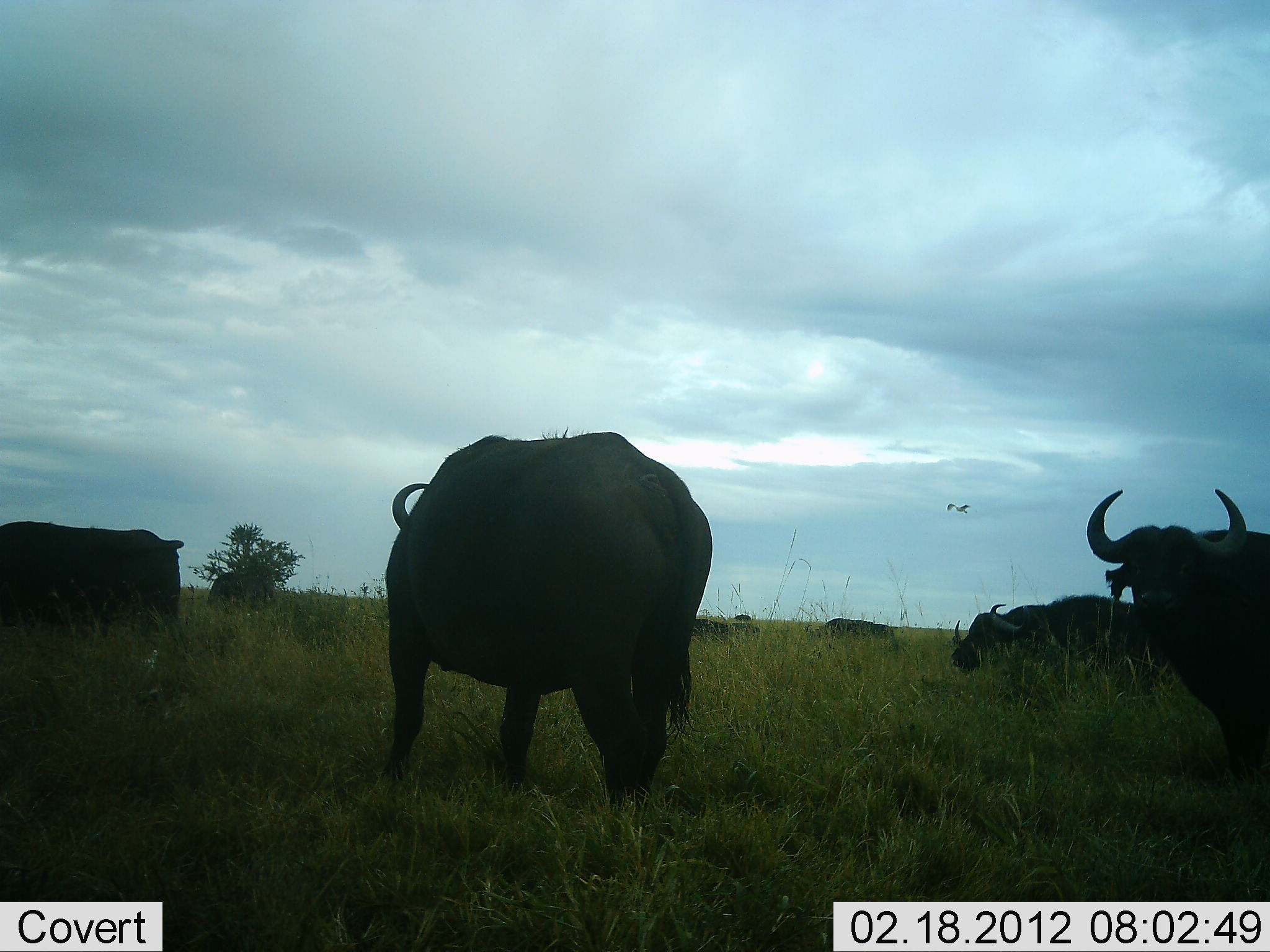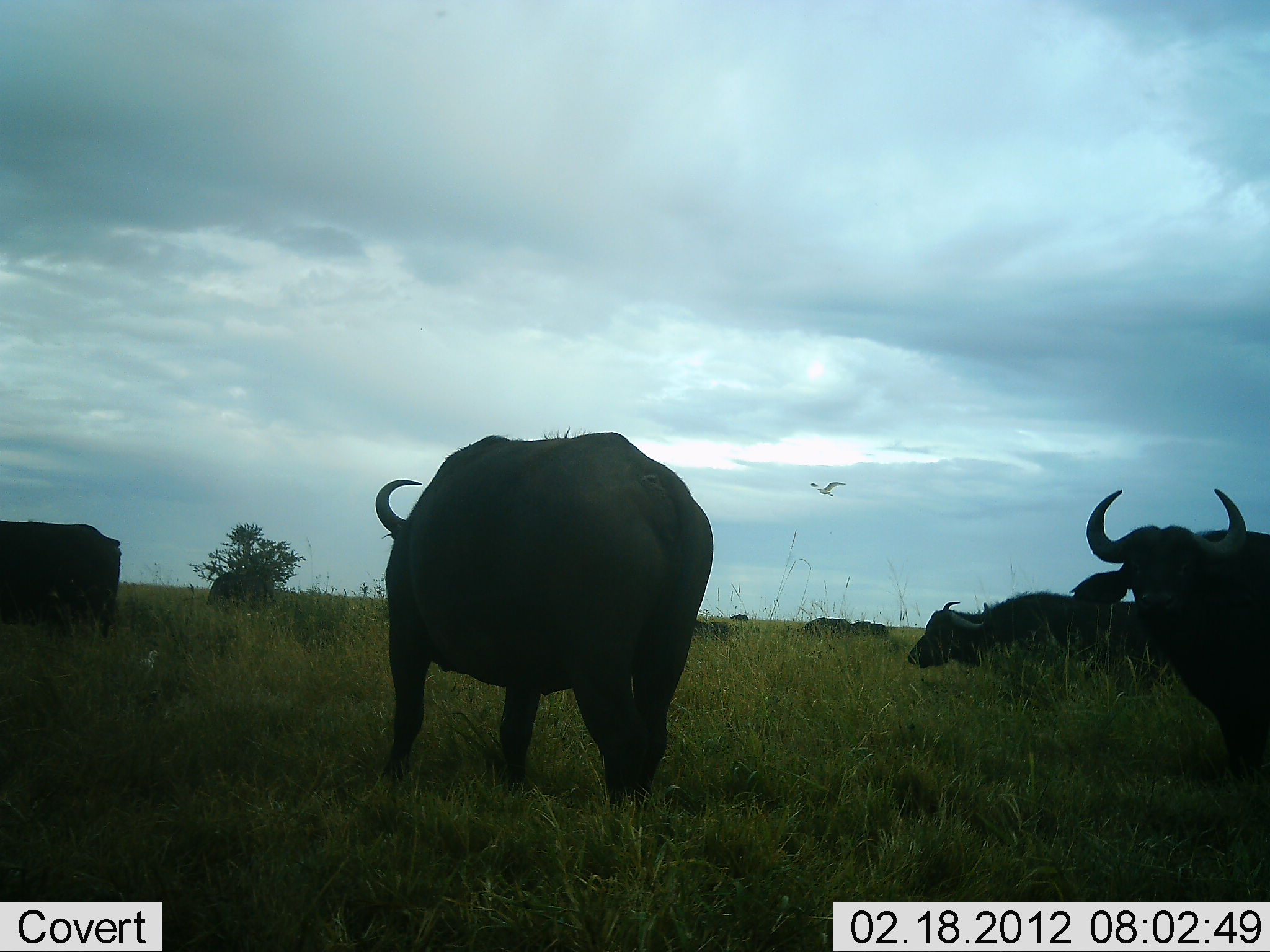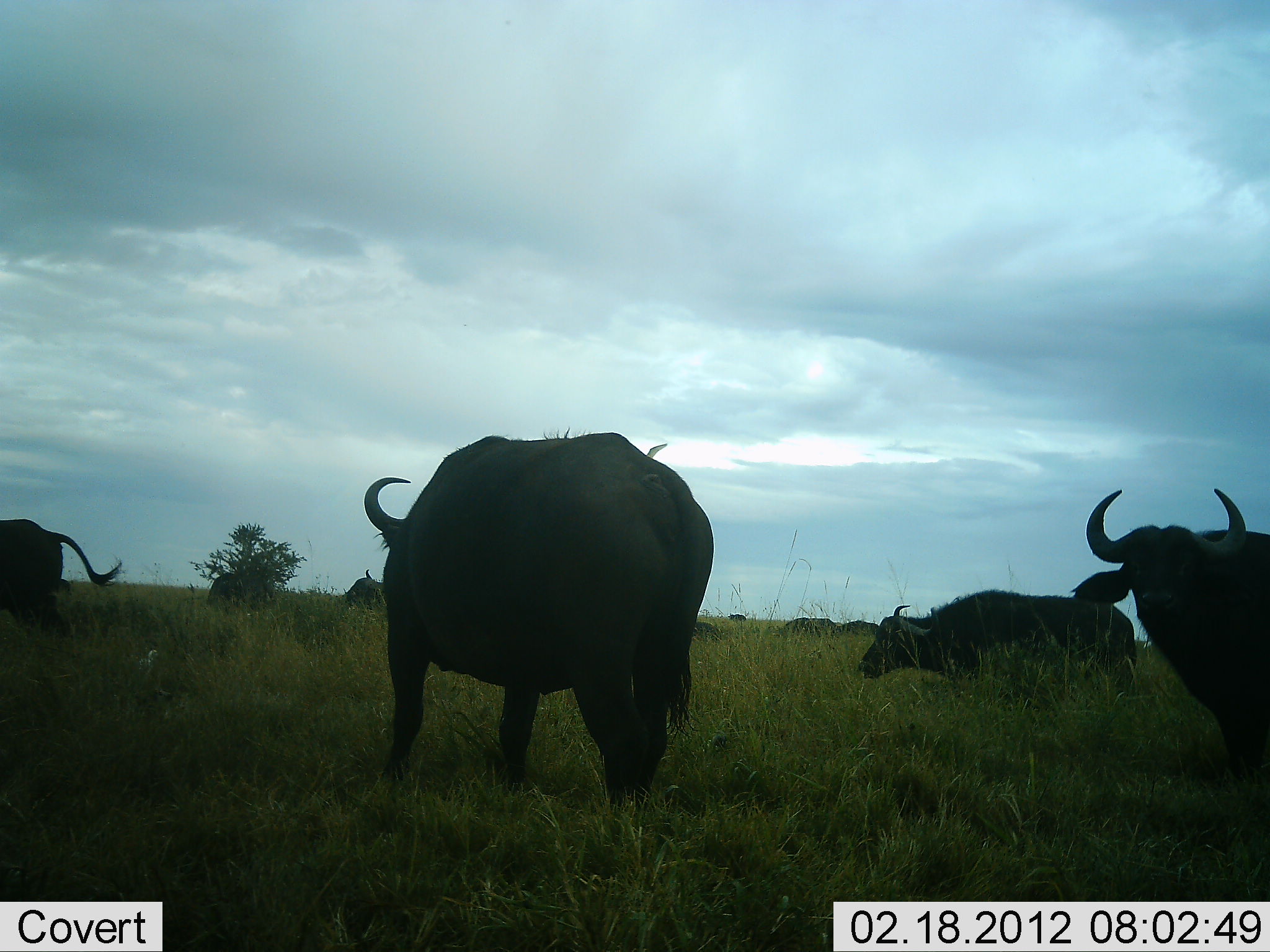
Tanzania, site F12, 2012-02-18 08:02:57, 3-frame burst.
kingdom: Animalia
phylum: Chordata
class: Mammalia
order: Artiodactyla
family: Bovidae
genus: Syncerus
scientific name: Syncerus caffer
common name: cape buffalo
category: buffalo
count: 8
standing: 72%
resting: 0%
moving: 86%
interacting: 0%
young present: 3%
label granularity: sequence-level